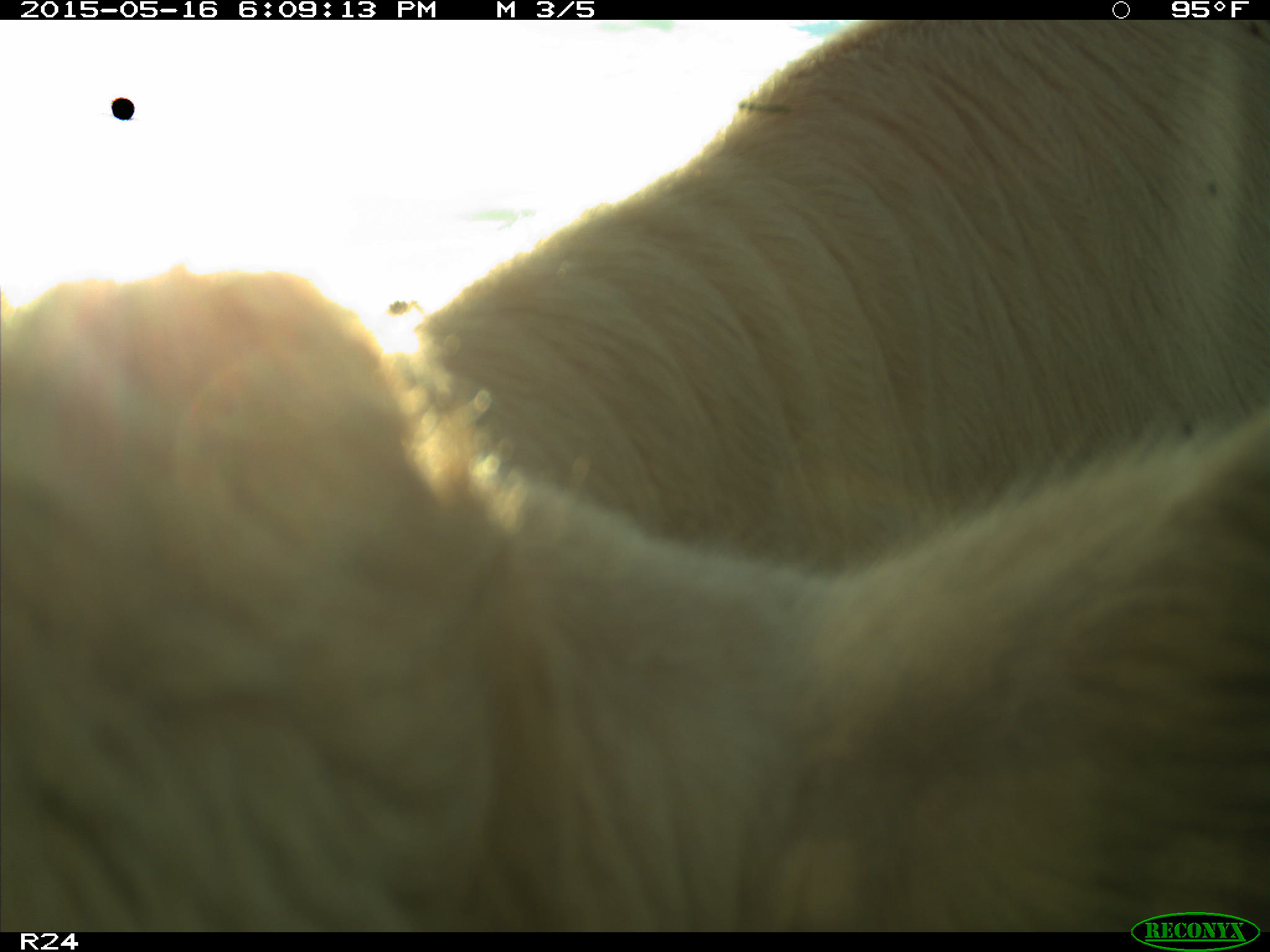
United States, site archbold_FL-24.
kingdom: Animalia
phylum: Chordata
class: Mammalia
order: Artiodactyla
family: Bovidae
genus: Bos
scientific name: Bos taurus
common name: domestic cow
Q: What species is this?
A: Bos taurus (domestic cow).